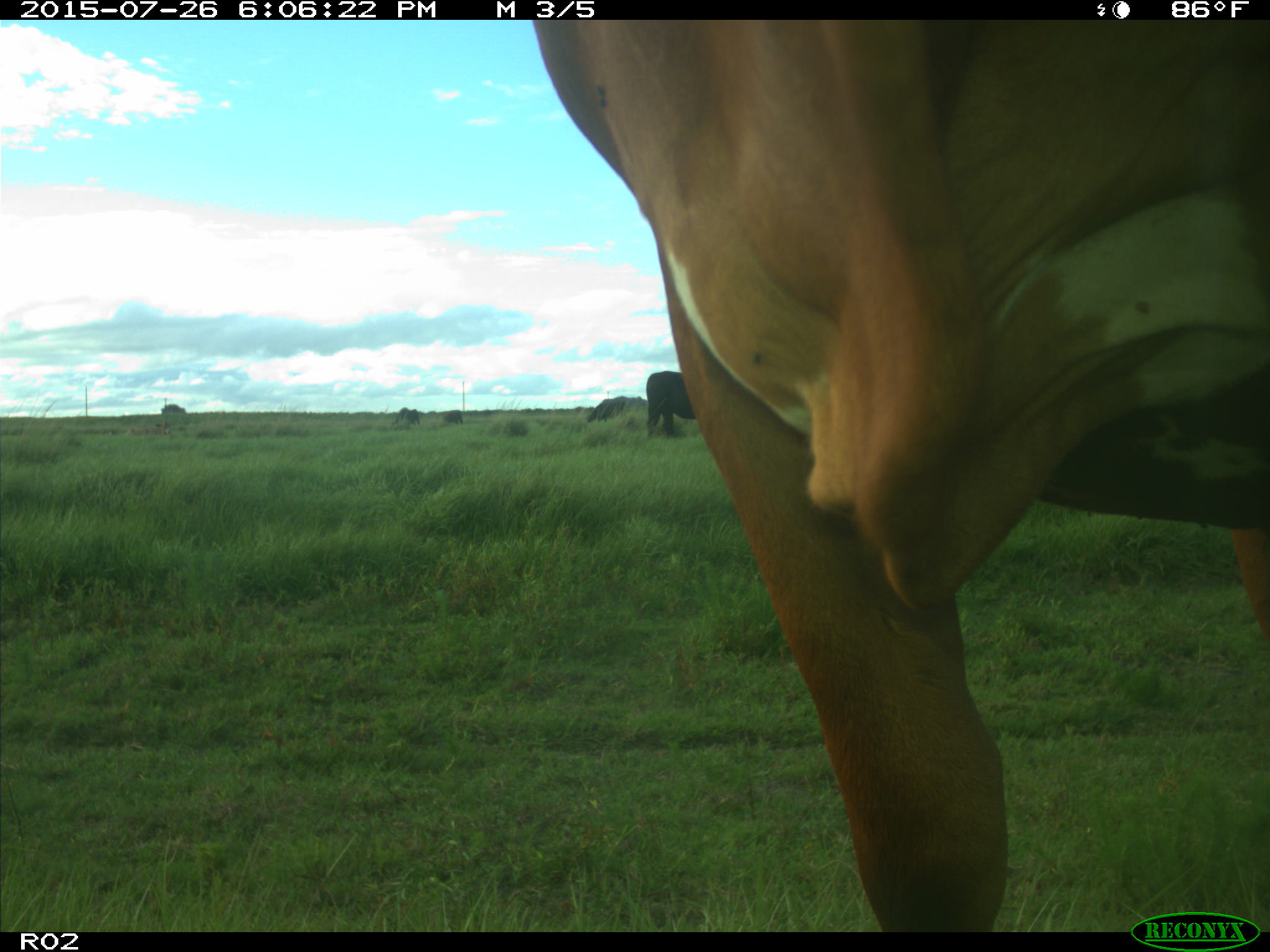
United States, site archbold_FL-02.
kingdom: Animalia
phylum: Chordata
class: Mammalia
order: Artiodactyla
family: Bovidae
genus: Bos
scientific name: Bos taurus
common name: domestic cow